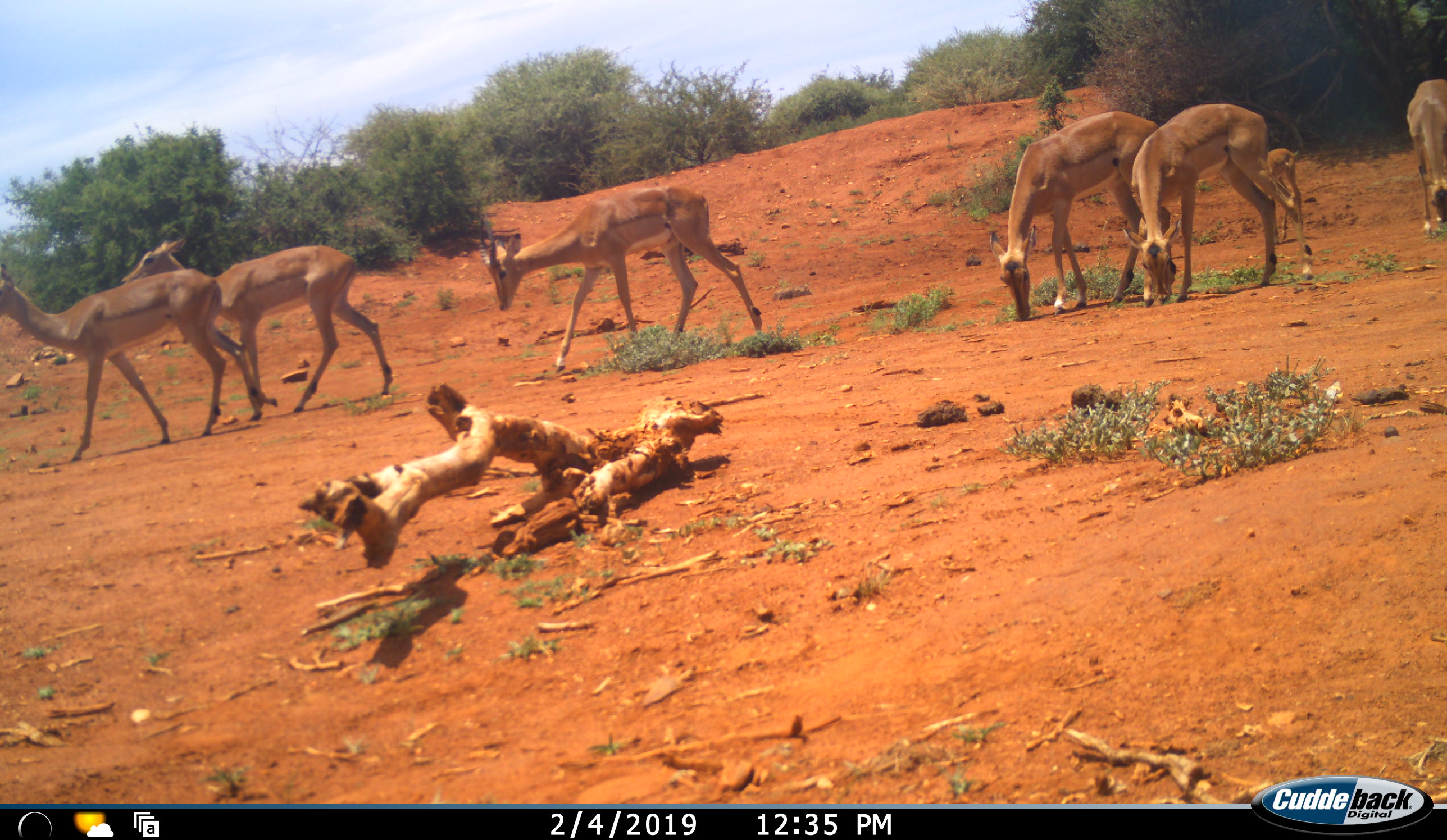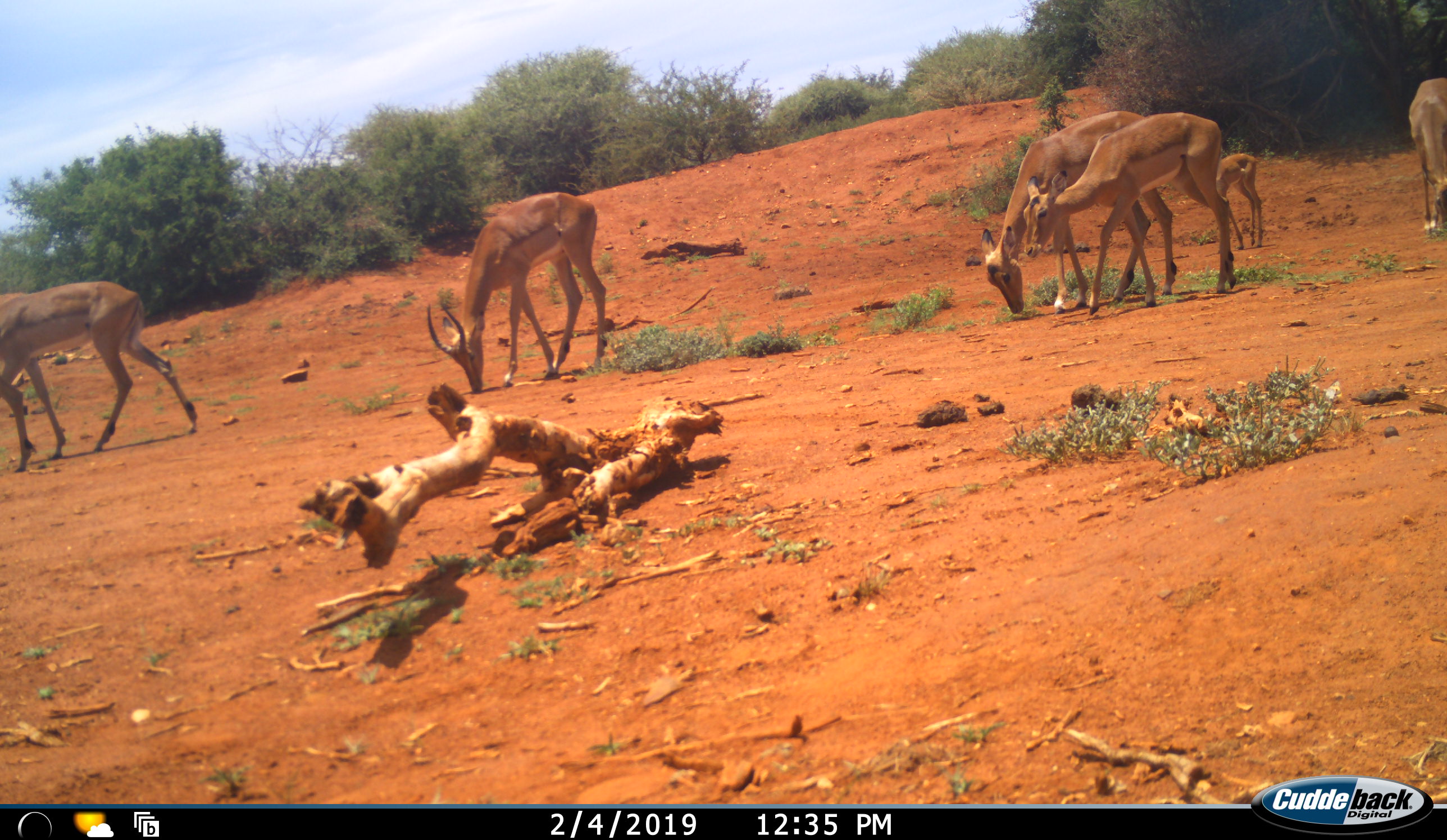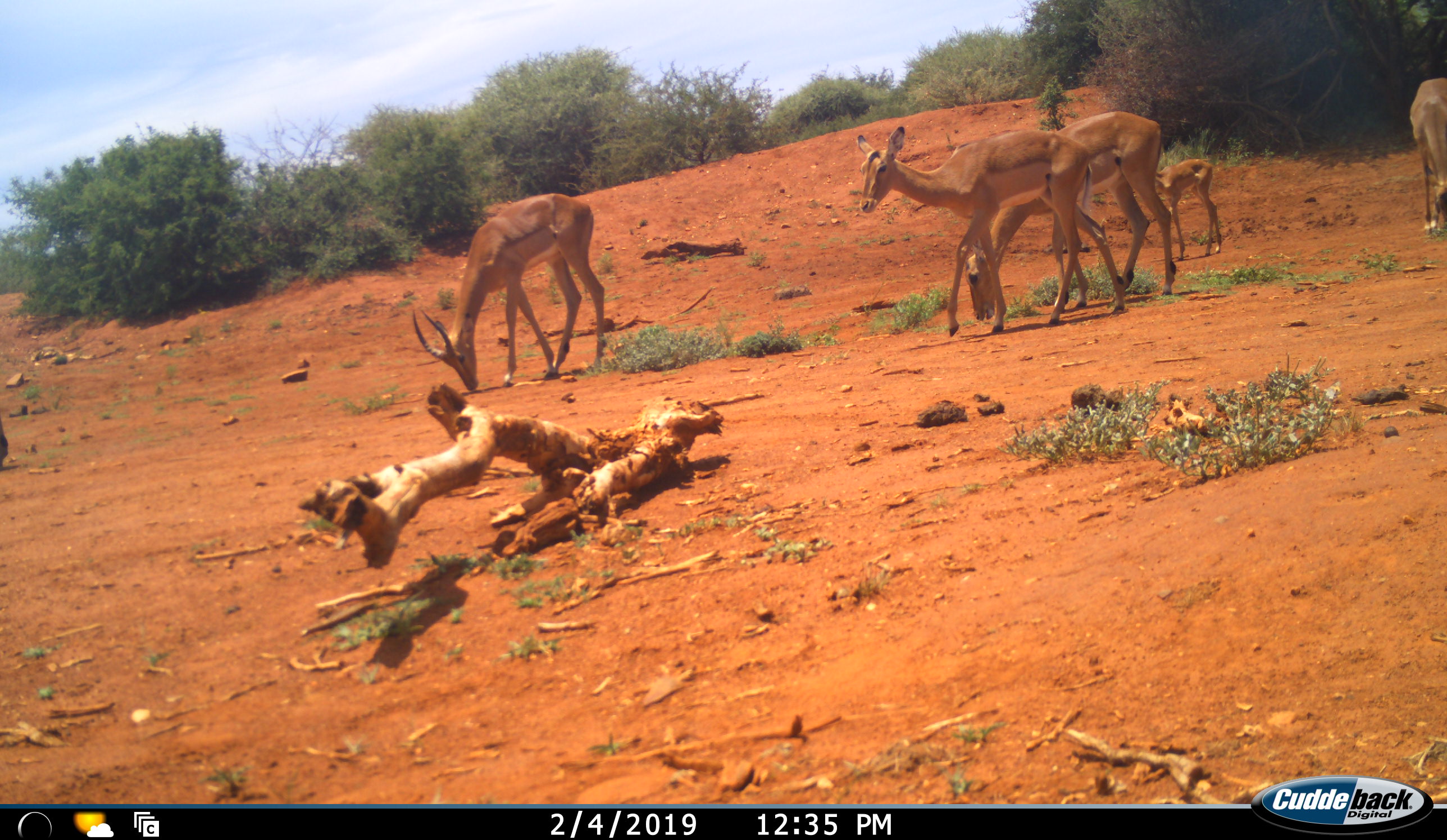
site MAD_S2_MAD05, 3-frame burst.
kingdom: Animalia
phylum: Chordata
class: Mammalia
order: Artiodactyla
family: Bovidae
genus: Aepyceros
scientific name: Aepyceros melampus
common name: impala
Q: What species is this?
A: Impala (Aepyceros melampus).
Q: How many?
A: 7.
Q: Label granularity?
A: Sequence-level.